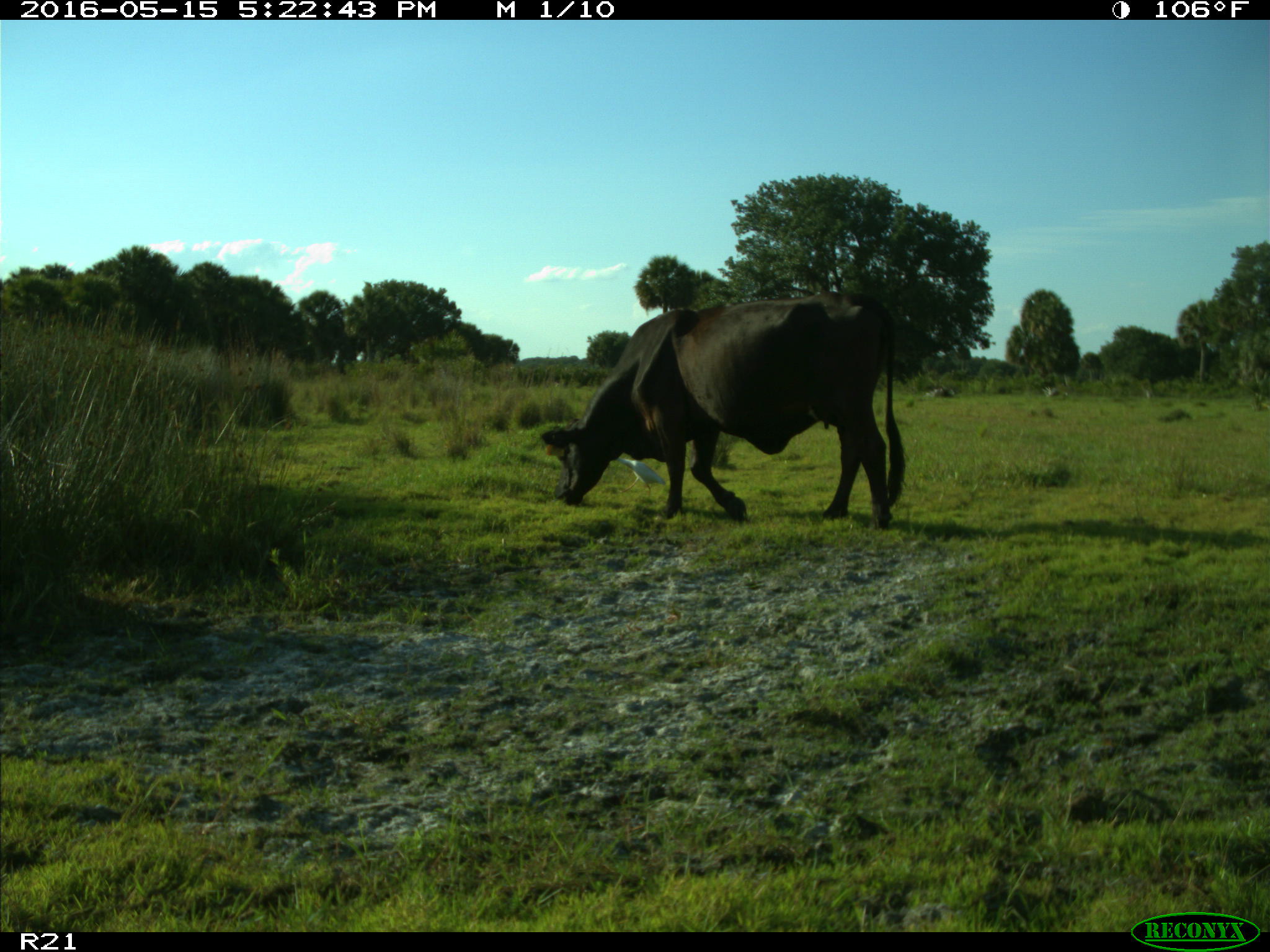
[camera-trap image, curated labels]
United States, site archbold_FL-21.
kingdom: Animalia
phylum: Chordata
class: Mammalia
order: Artiodactyla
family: Bovidae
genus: Bos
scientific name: Bos taurus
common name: domestic cow